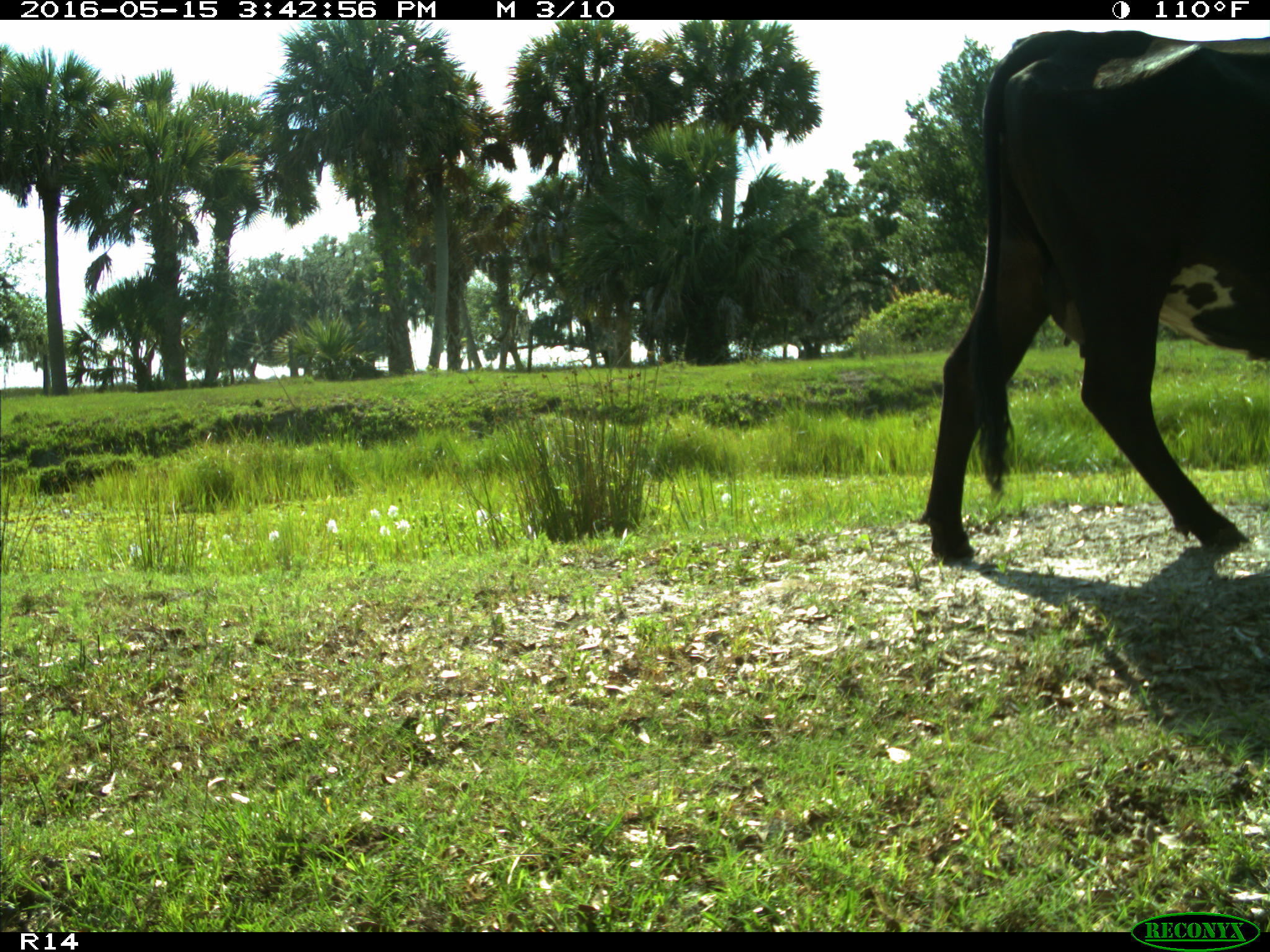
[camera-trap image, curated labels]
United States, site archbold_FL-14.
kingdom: Animalia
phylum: Chordata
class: Mammalia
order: Artiodactyla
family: Bovidae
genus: Bos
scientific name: Bos taurus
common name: domestic cow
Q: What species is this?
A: Bos taurus (domestic cow).